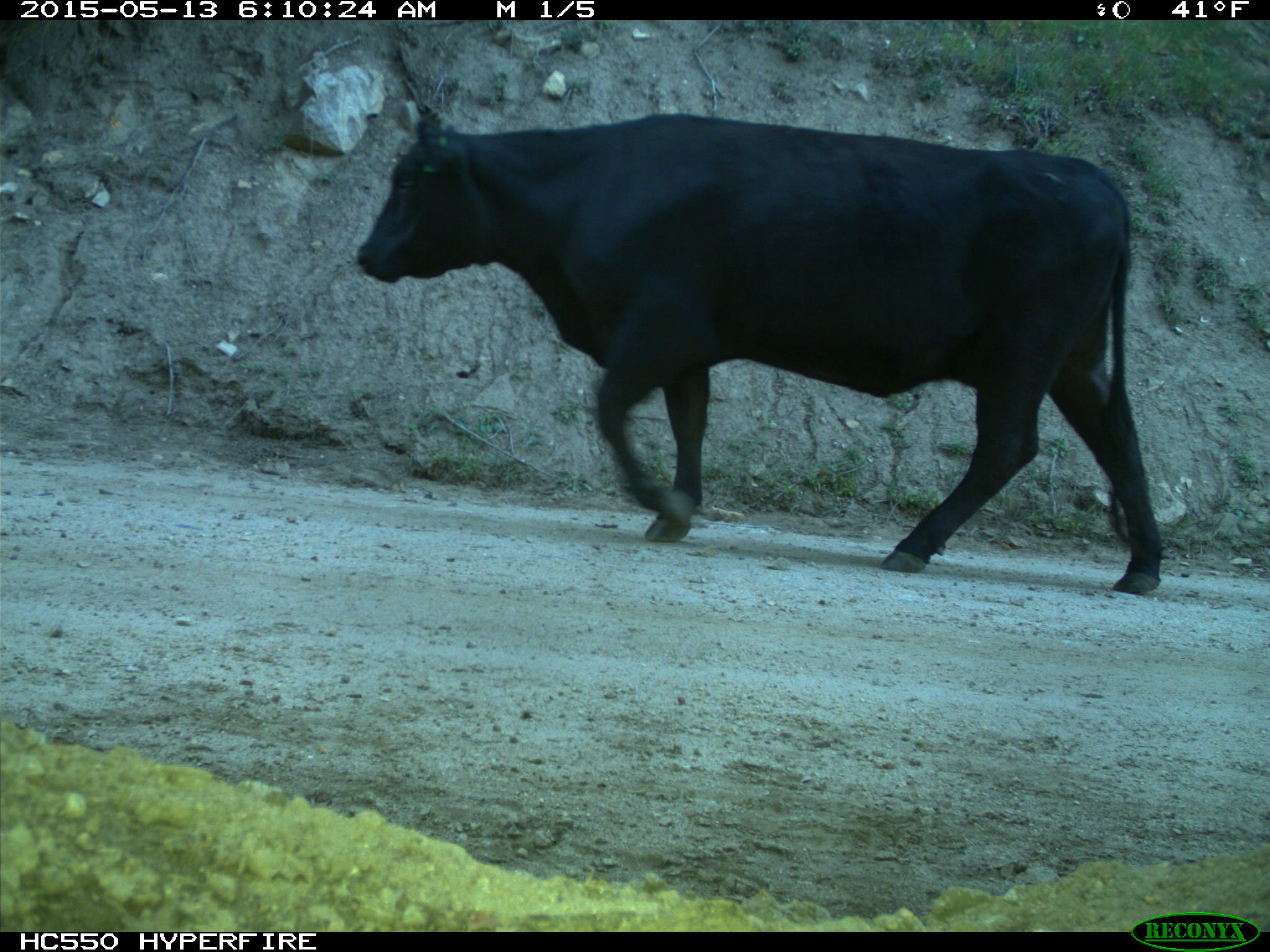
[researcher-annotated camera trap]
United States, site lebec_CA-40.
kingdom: Animalia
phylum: Chordata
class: Mammalia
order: Artiodactyla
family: Bovidae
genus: Bos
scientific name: Bos taurus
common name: domestic cow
Bos taurus (domestic cow).